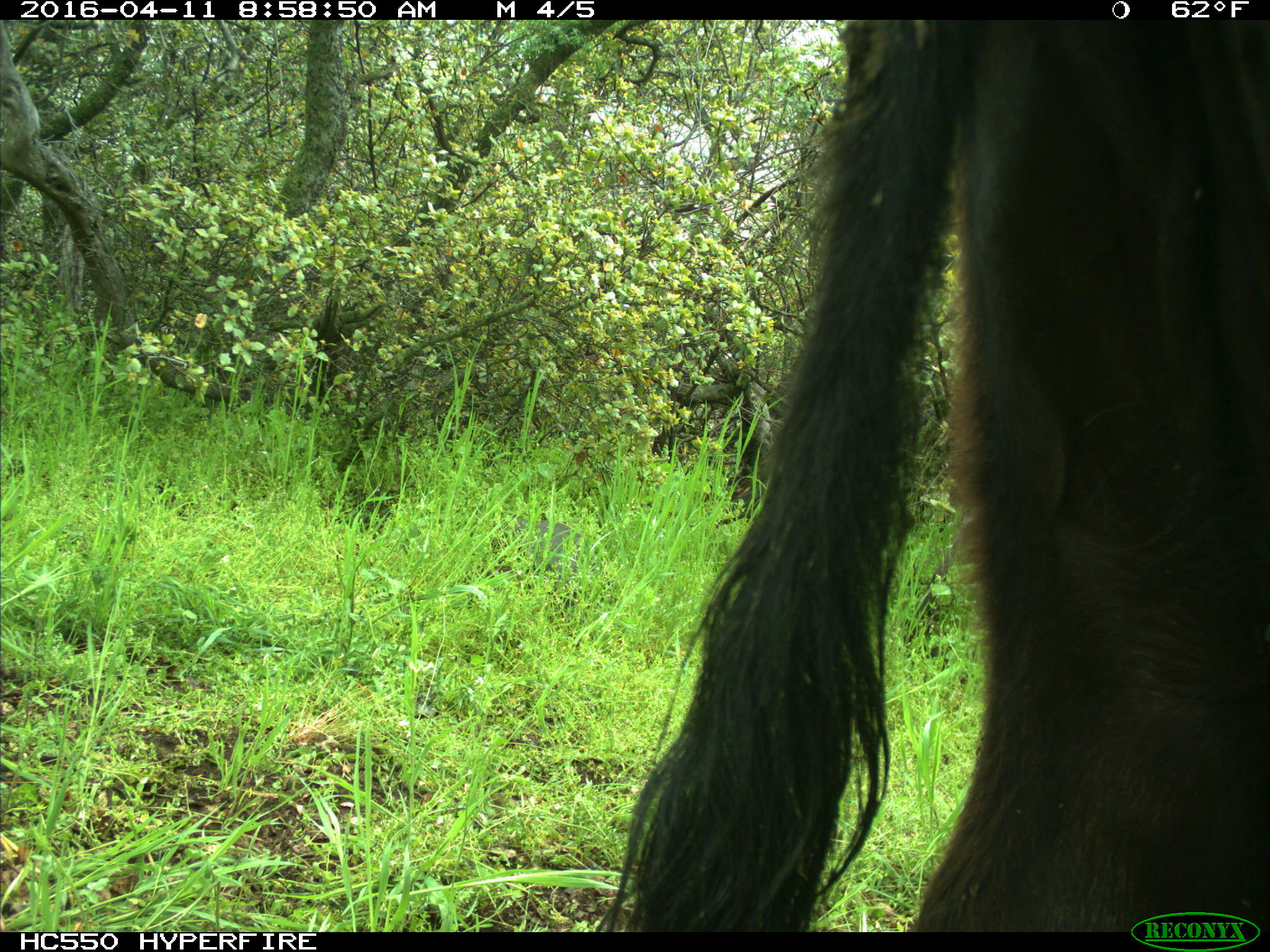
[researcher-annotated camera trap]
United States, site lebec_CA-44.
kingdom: Animalia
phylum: Chordata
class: Mammalia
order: Artiodactyla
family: Bovidae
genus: Bos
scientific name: Bos taurus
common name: domestic cow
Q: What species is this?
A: Bos taurus (domestic cow).